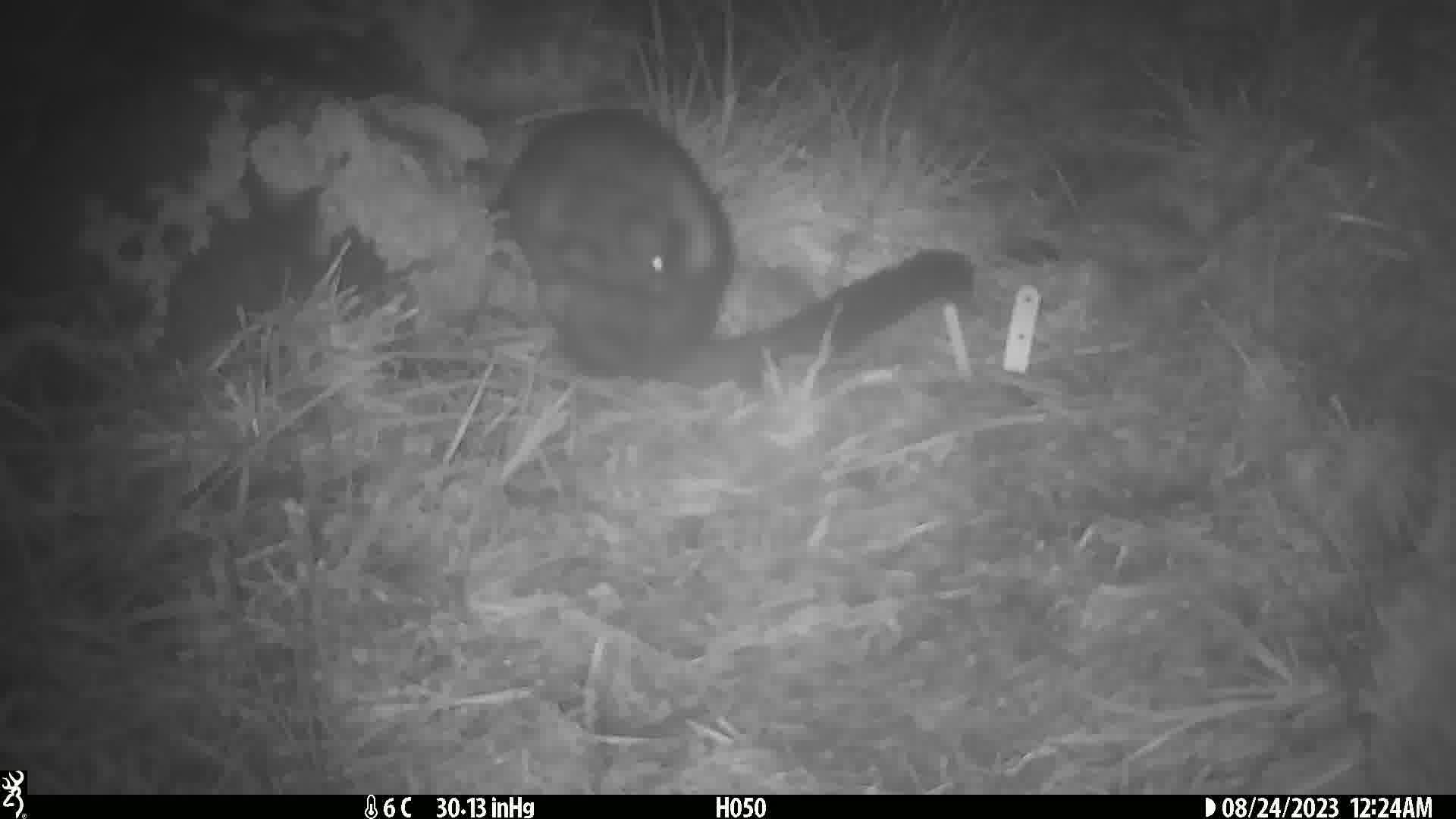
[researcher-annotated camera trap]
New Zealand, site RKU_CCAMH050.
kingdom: Animalia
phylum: Chordata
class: Mammalia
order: Diprotodontia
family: Phalangeridae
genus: Trichosurus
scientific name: Trichosurus vulpecula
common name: common brushtail possum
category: possum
Possum (common brushtail possum) (Trichosurus vulpecula).